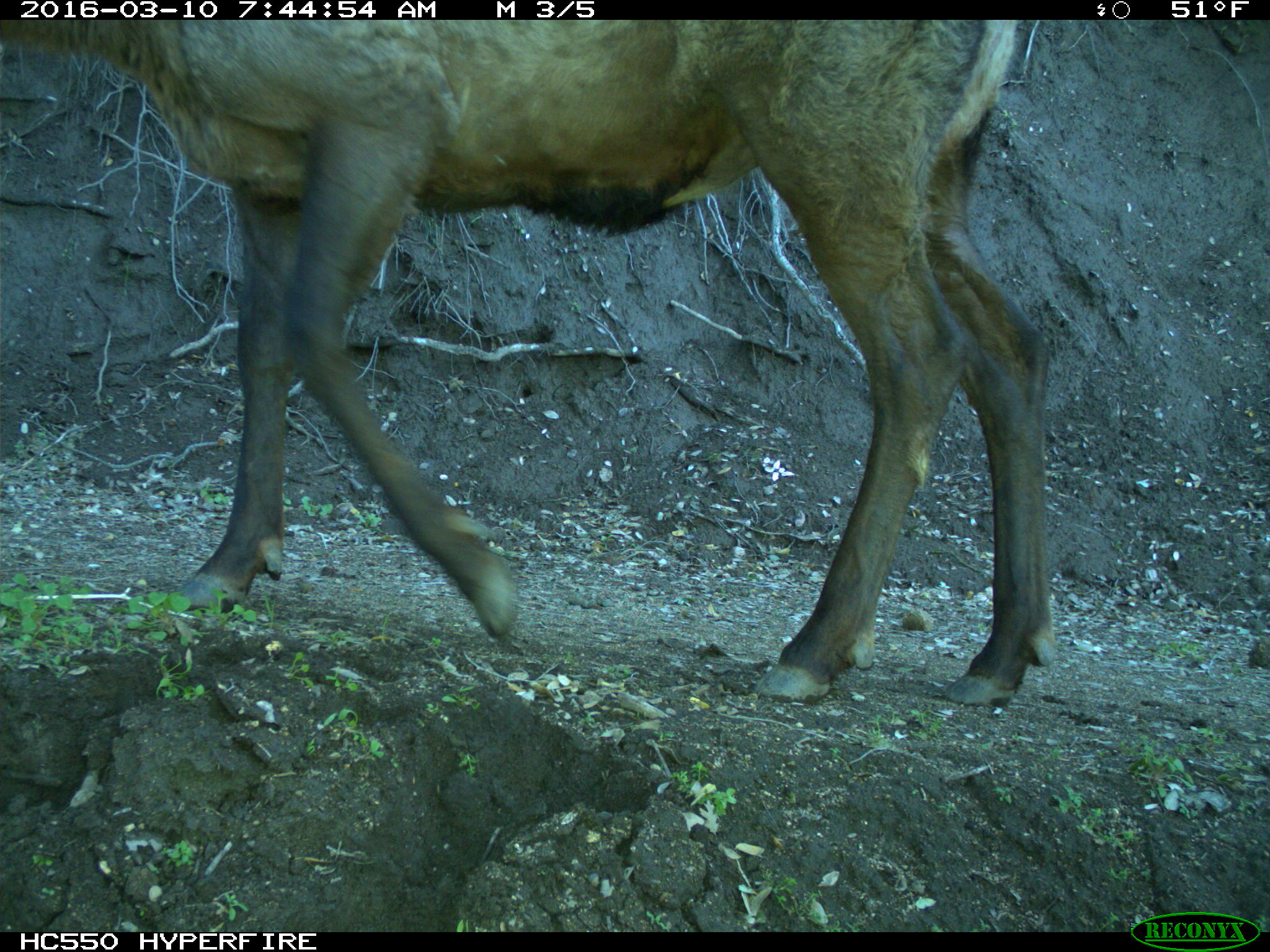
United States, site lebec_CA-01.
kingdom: Animalia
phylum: Chordata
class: Mammalia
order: Artiodactyla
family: Cervidae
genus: Cervus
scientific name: Cervus canadensis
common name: elk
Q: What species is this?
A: Cervus canadensis (elk).